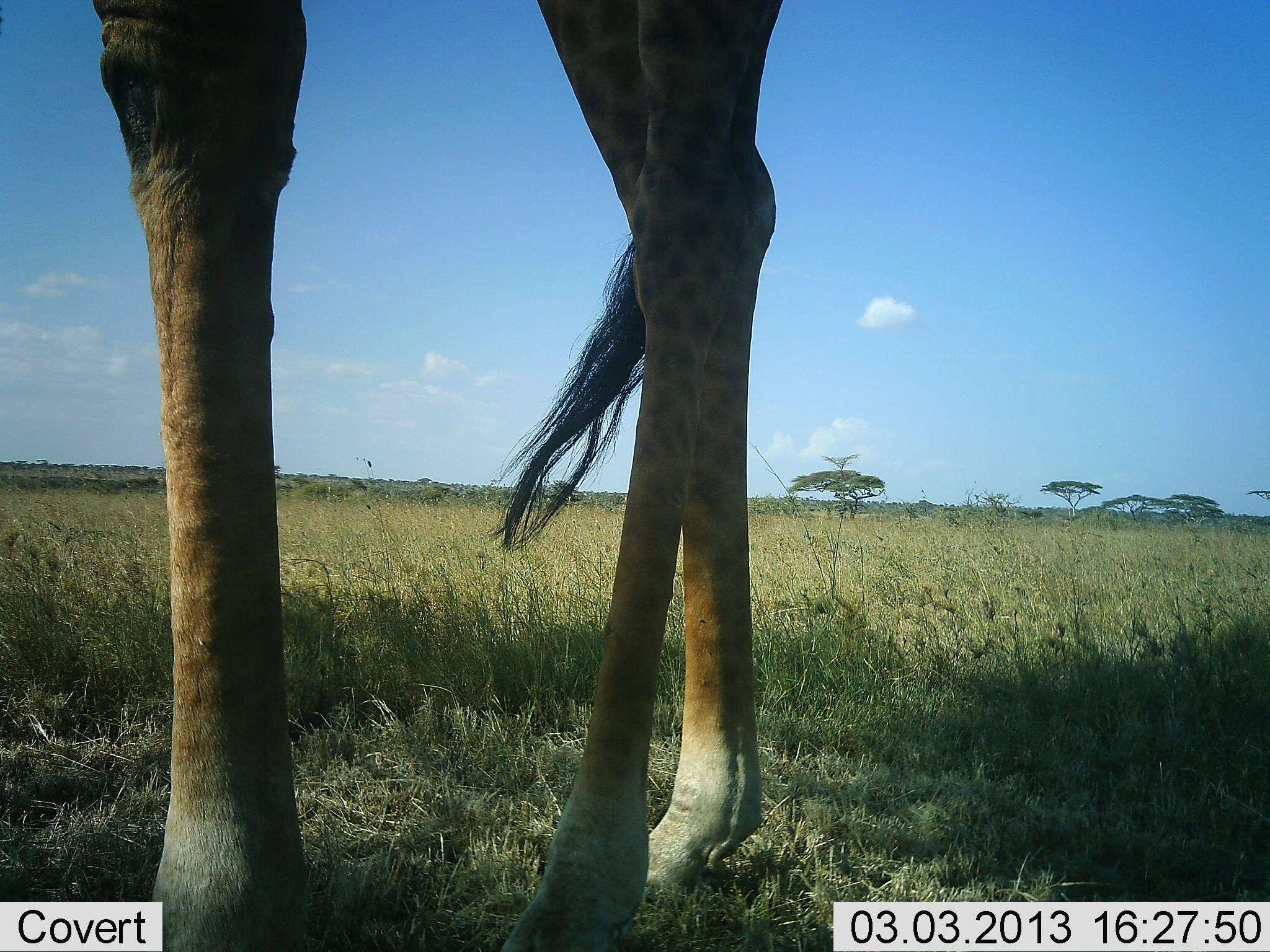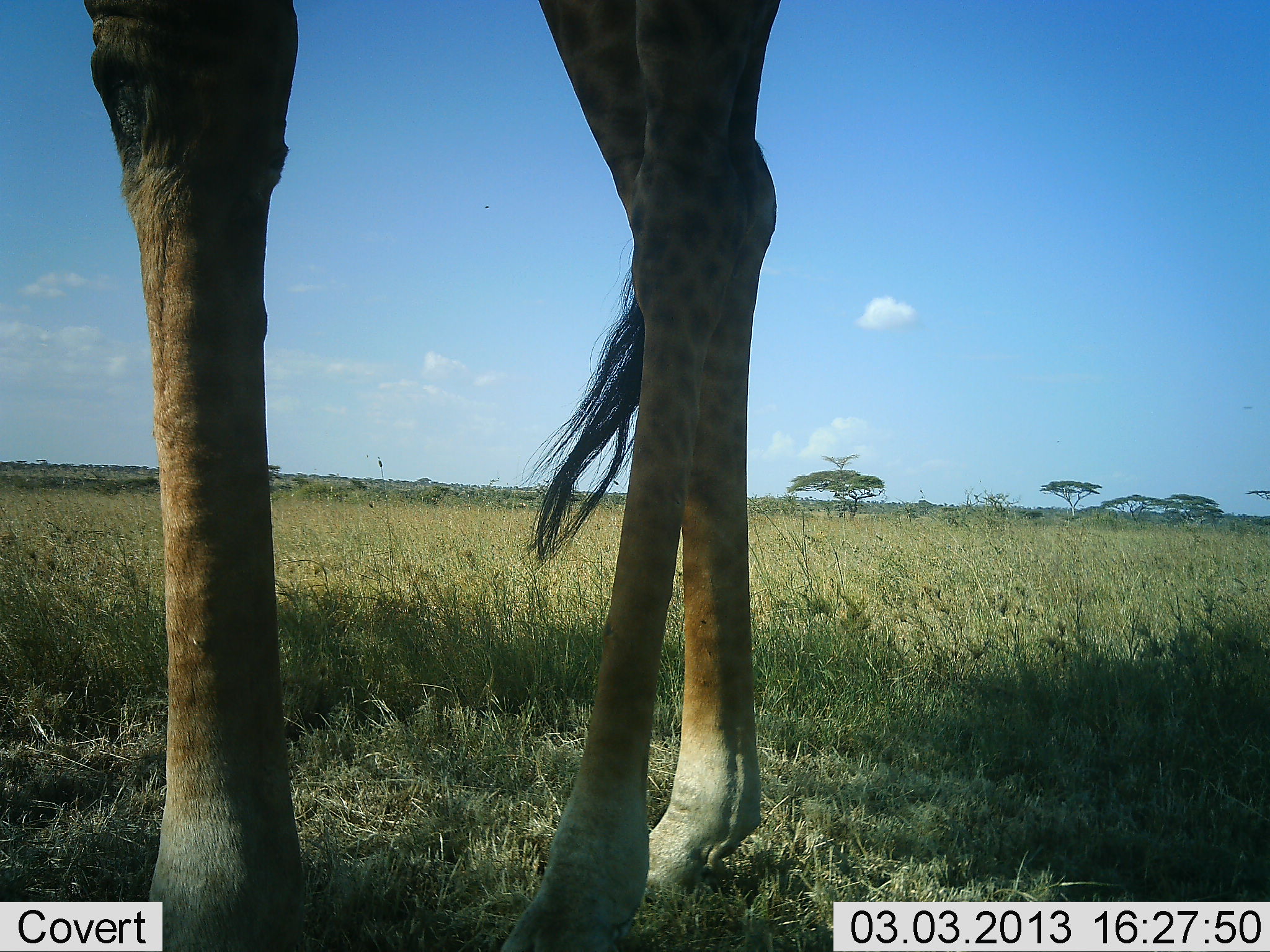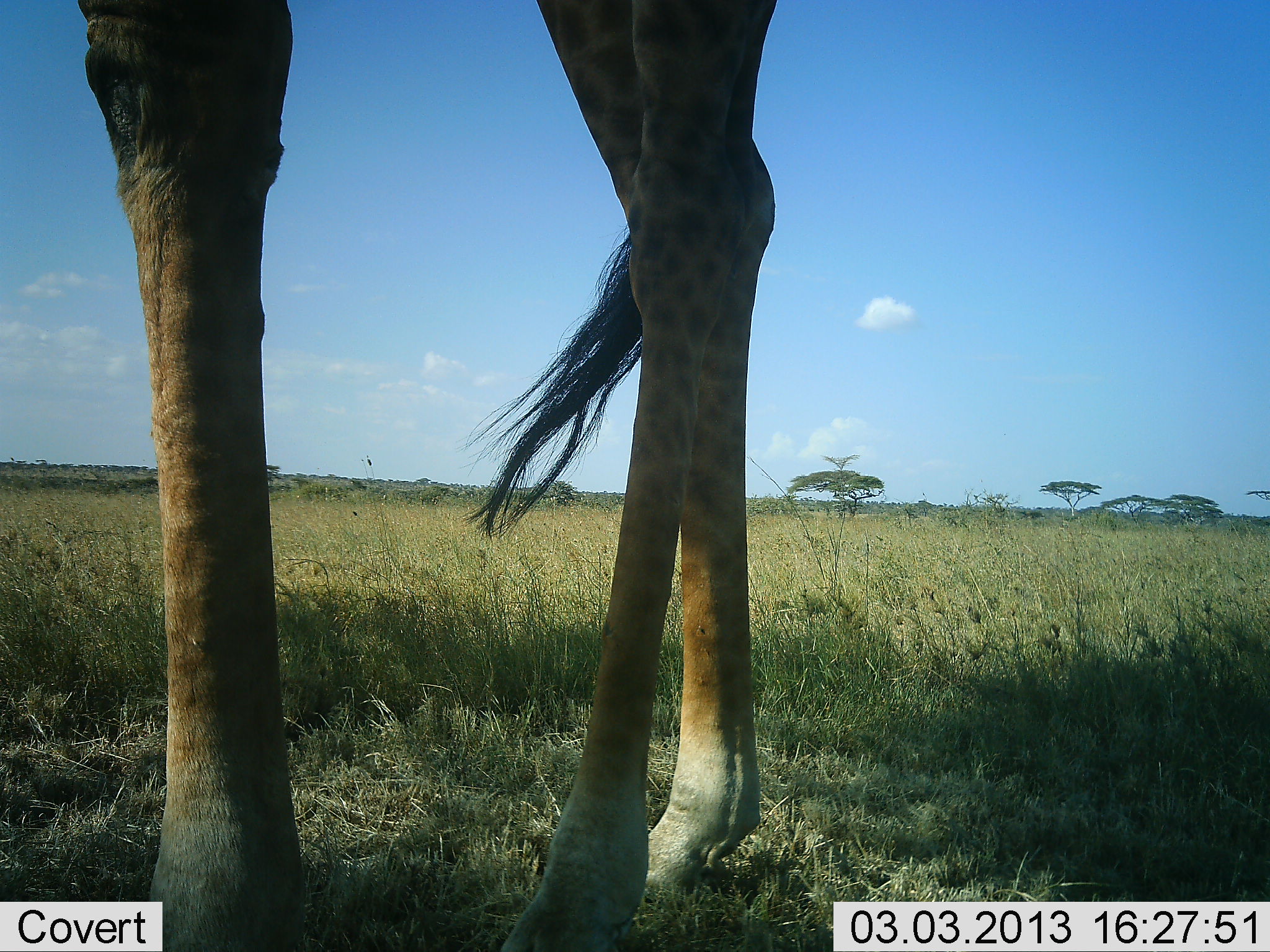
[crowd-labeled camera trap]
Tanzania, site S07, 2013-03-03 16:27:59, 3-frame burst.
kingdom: Animalia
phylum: Chordata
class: Mammalia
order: Artiodactyla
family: Giraffidae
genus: Giraffa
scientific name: Giraffa camelopardalis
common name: giraffe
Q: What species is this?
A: Giraffe (Giraffa camelopardalis).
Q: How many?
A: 1.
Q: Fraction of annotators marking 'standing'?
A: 98%.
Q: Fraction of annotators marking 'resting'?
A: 0%.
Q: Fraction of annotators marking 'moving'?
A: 0%.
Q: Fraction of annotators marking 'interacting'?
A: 0%.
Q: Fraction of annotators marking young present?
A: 0%.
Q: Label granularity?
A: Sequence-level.